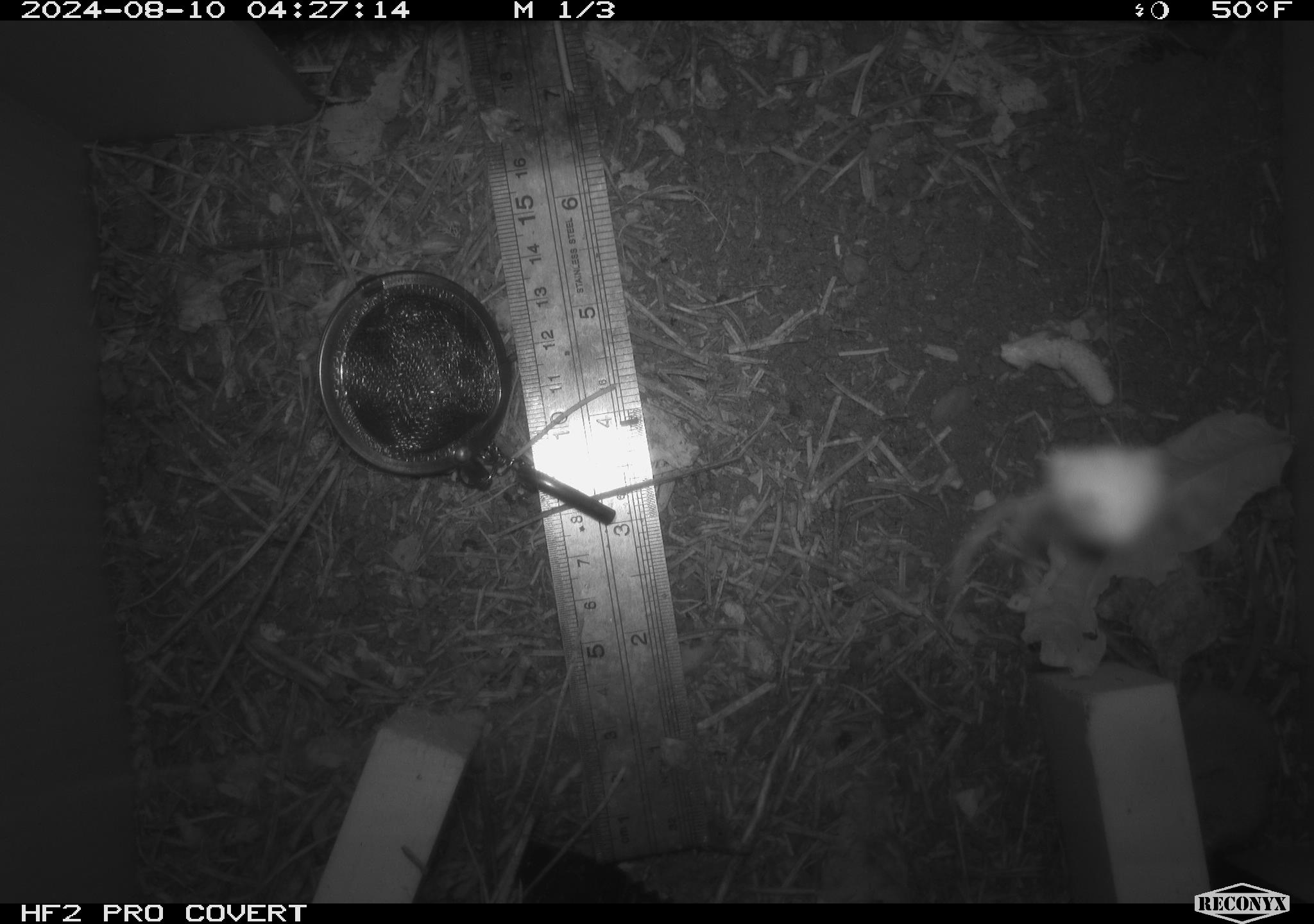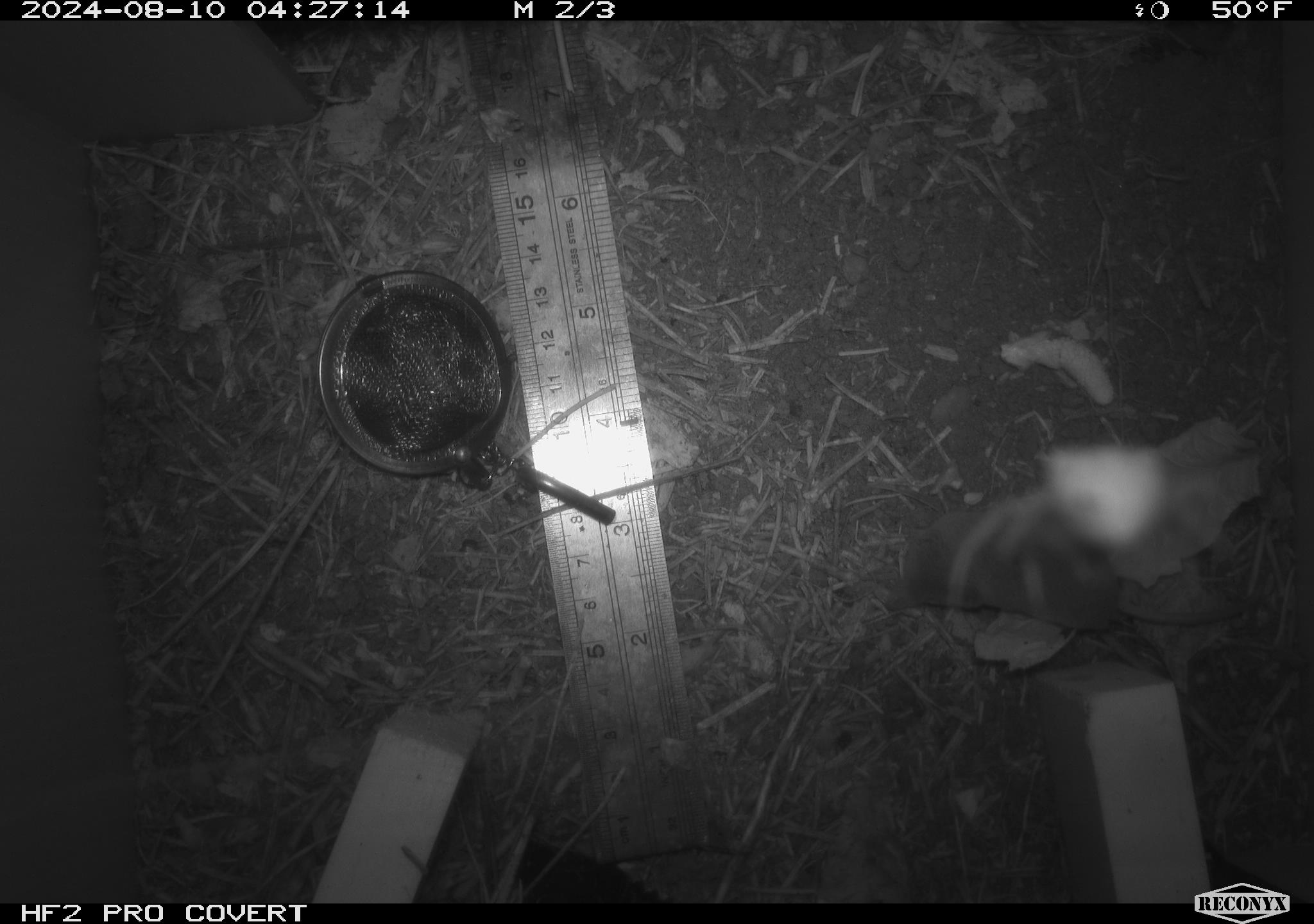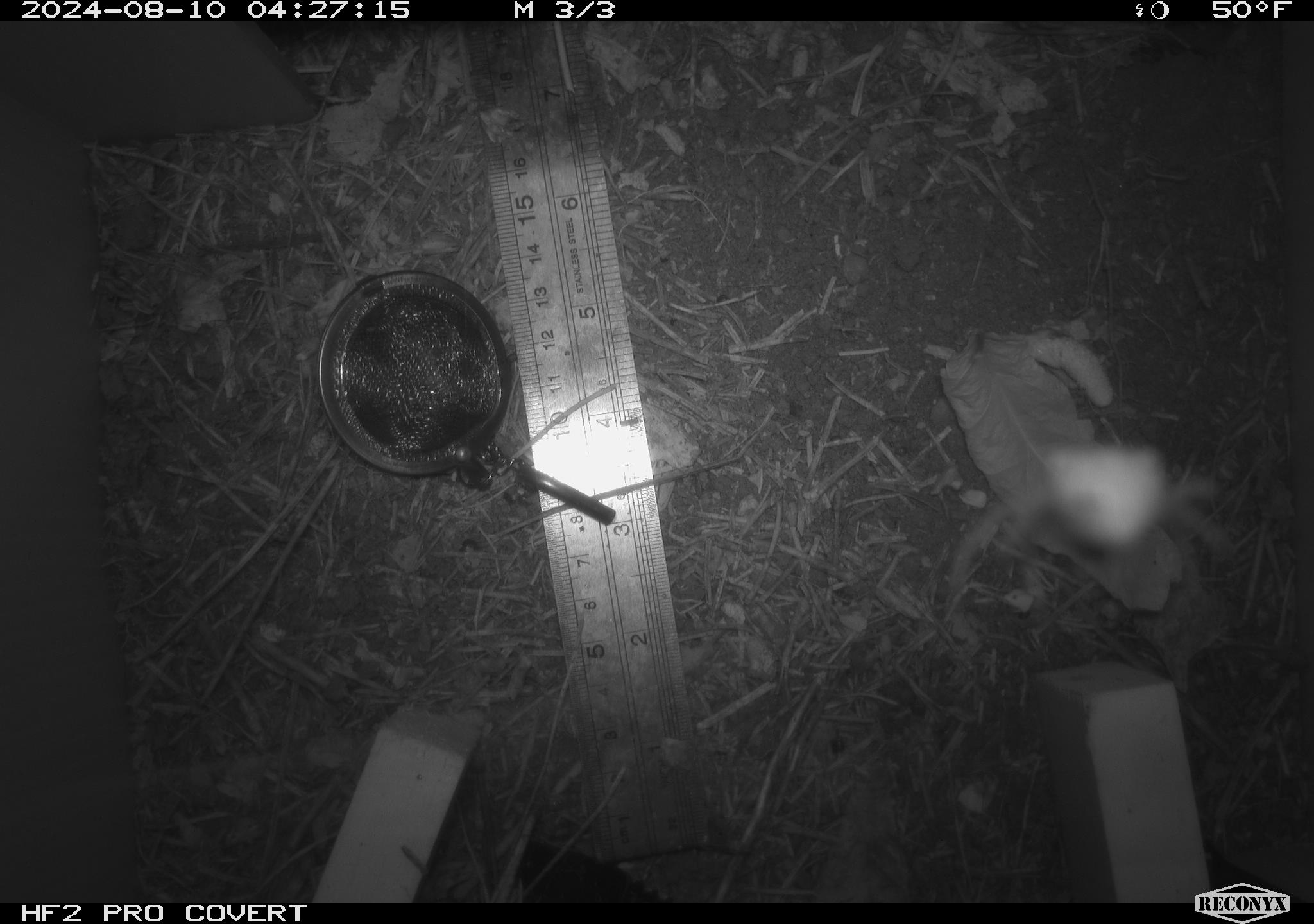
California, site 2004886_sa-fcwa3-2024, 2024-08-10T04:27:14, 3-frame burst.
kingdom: Animalia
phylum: Chordata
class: Mammalia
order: Rodentia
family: Cricetidae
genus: Neotoma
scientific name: Neotoma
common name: pack rat or woodrat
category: neotoma species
Neotoma species (pack rat or woodrat) (Neotoma).